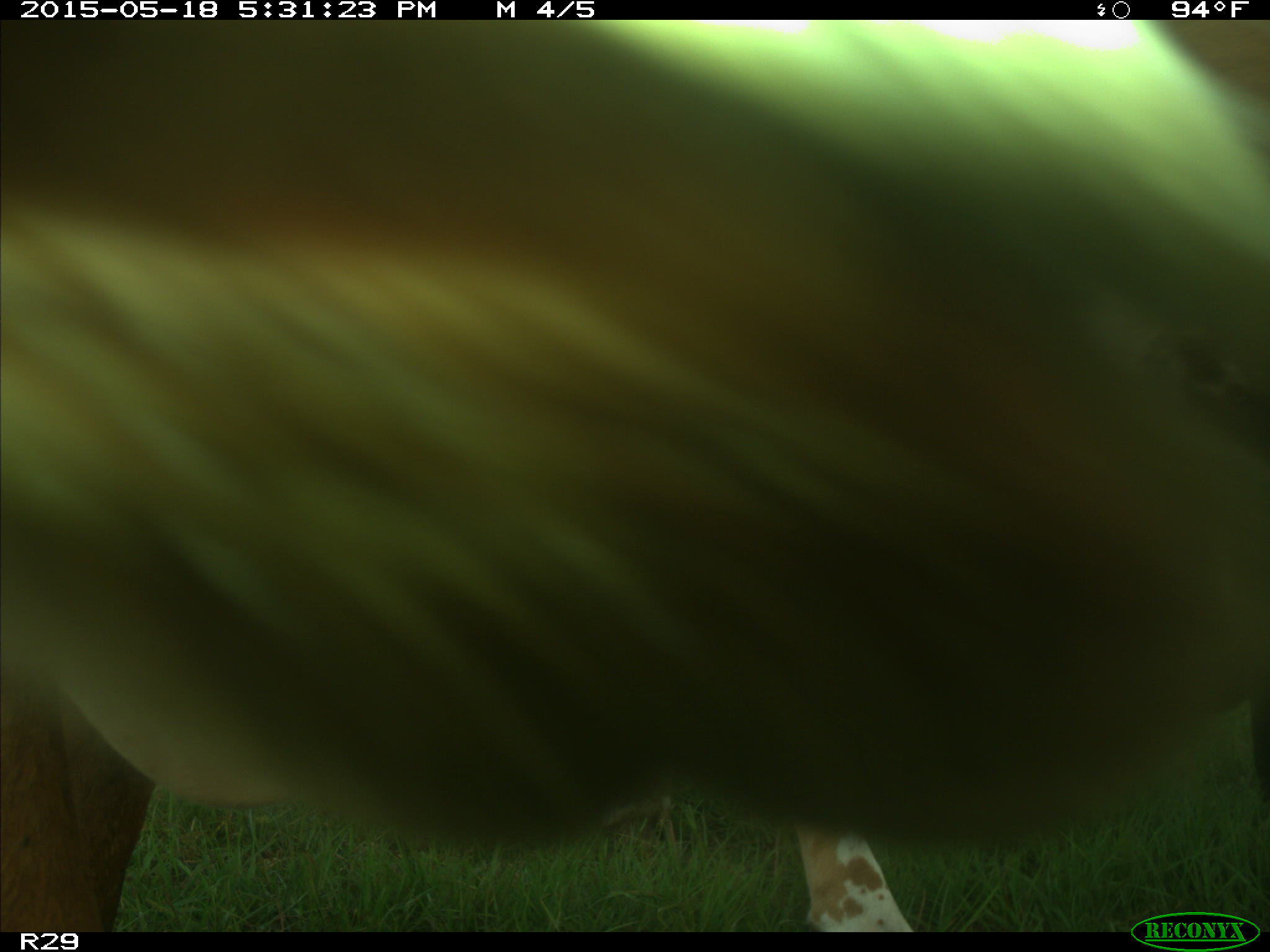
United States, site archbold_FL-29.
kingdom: Animalia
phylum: Chordata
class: Mammalia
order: Artiodactyla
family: Bovidae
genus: Bos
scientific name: Bos taurus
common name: domestic cow